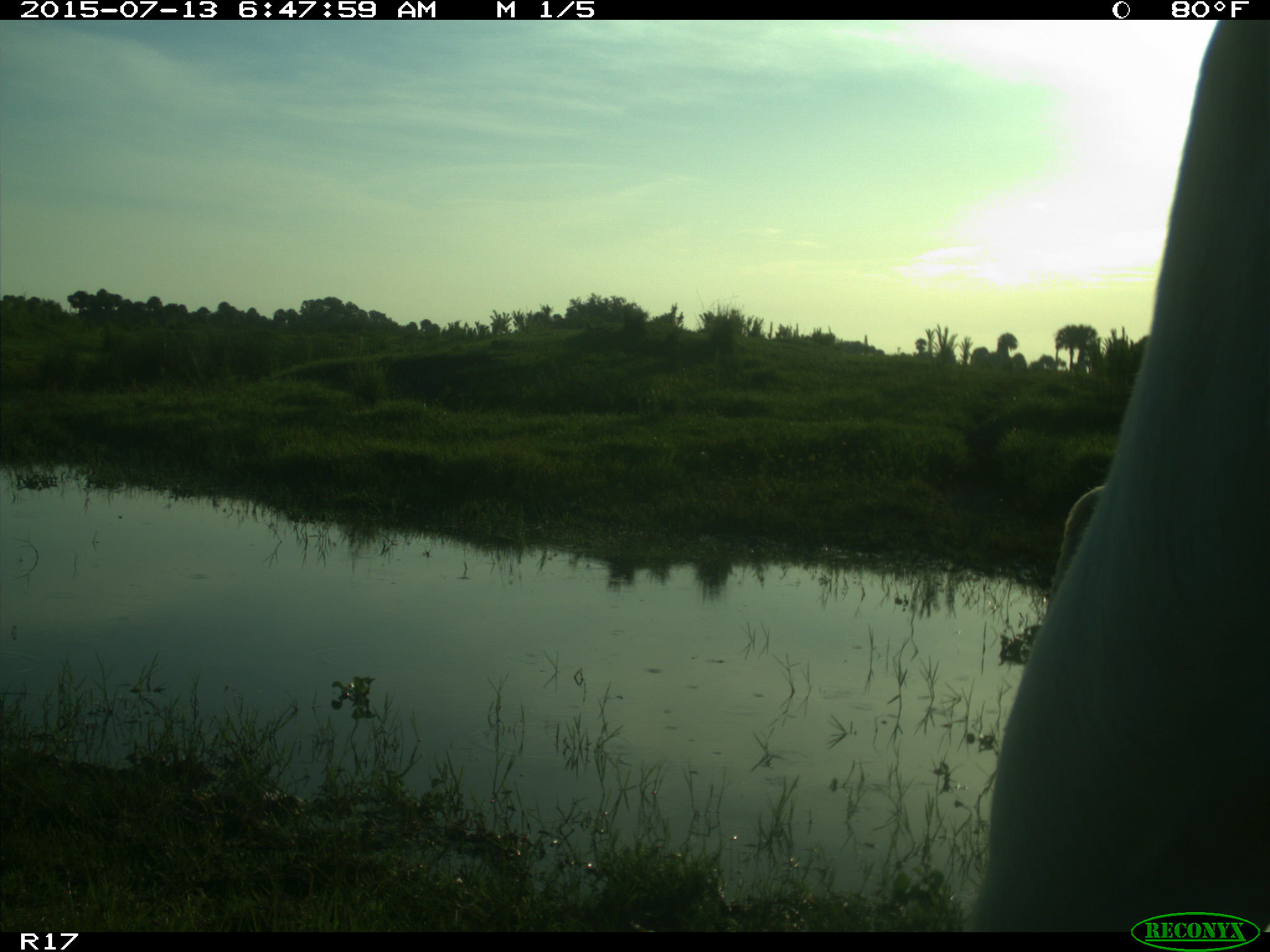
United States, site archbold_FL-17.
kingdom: Animalia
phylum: Chordata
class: Mammalia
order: Artiodactyla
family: Bovidae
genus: Bos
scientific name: Bos taurus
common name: domestic cow